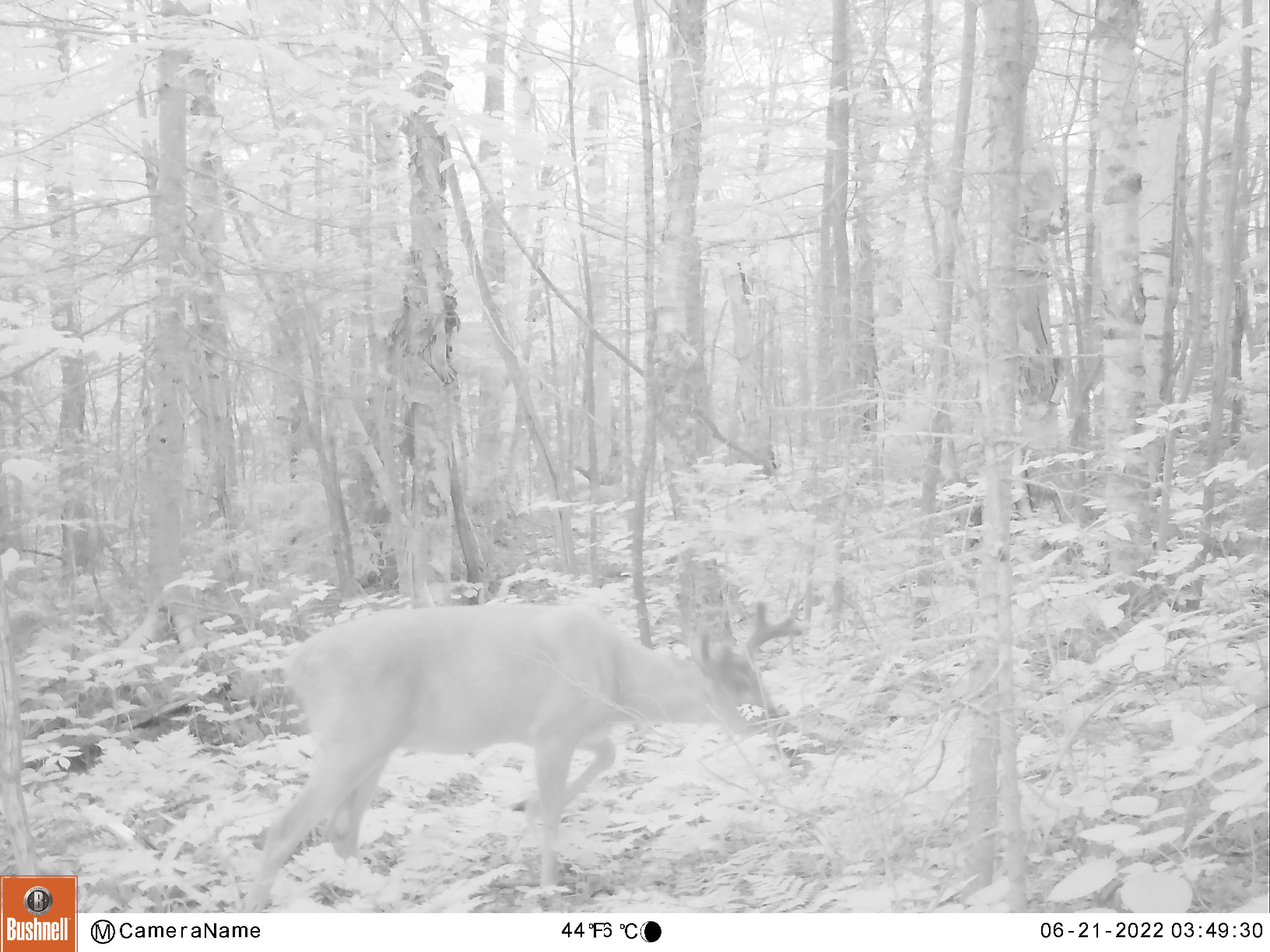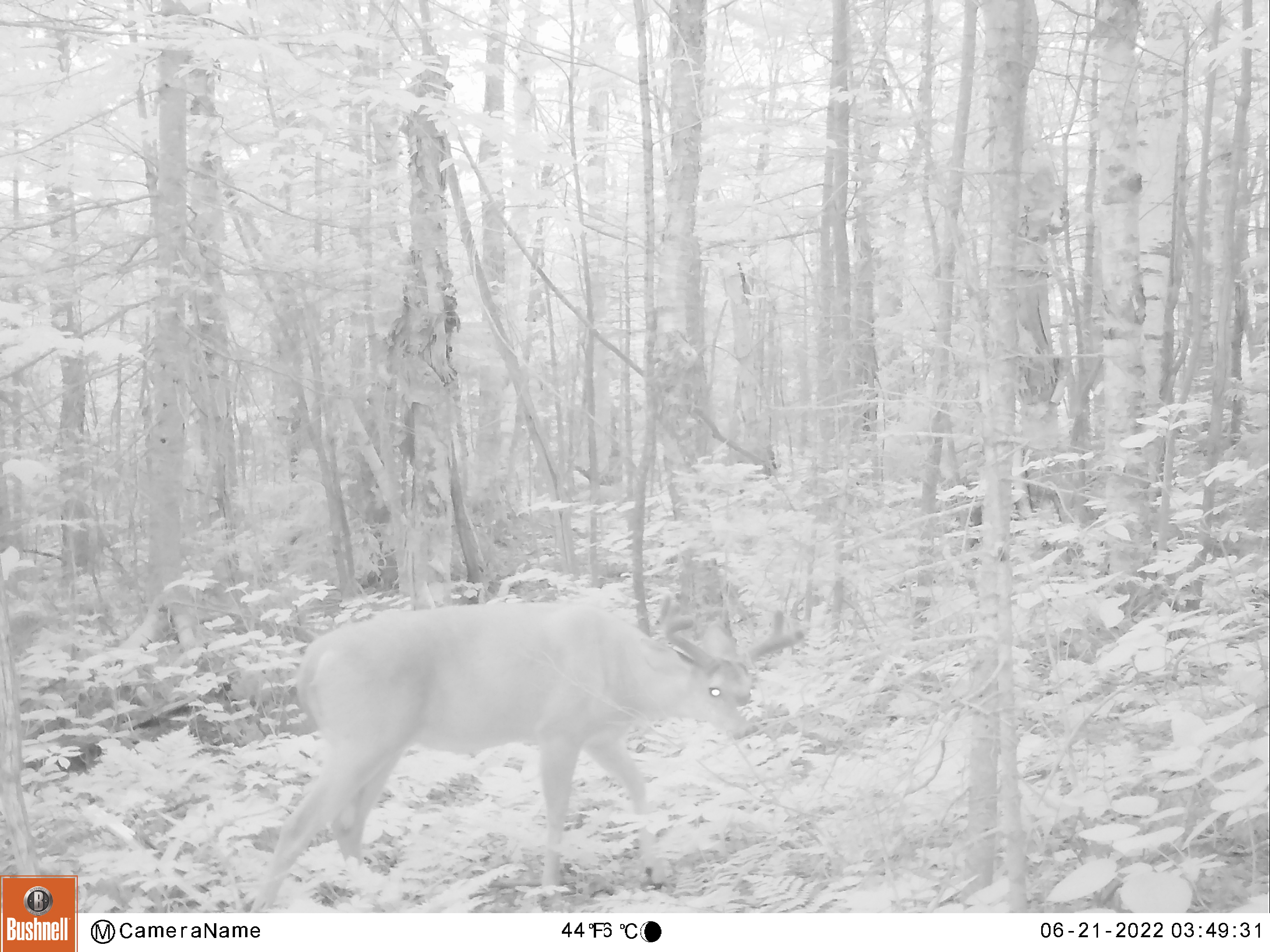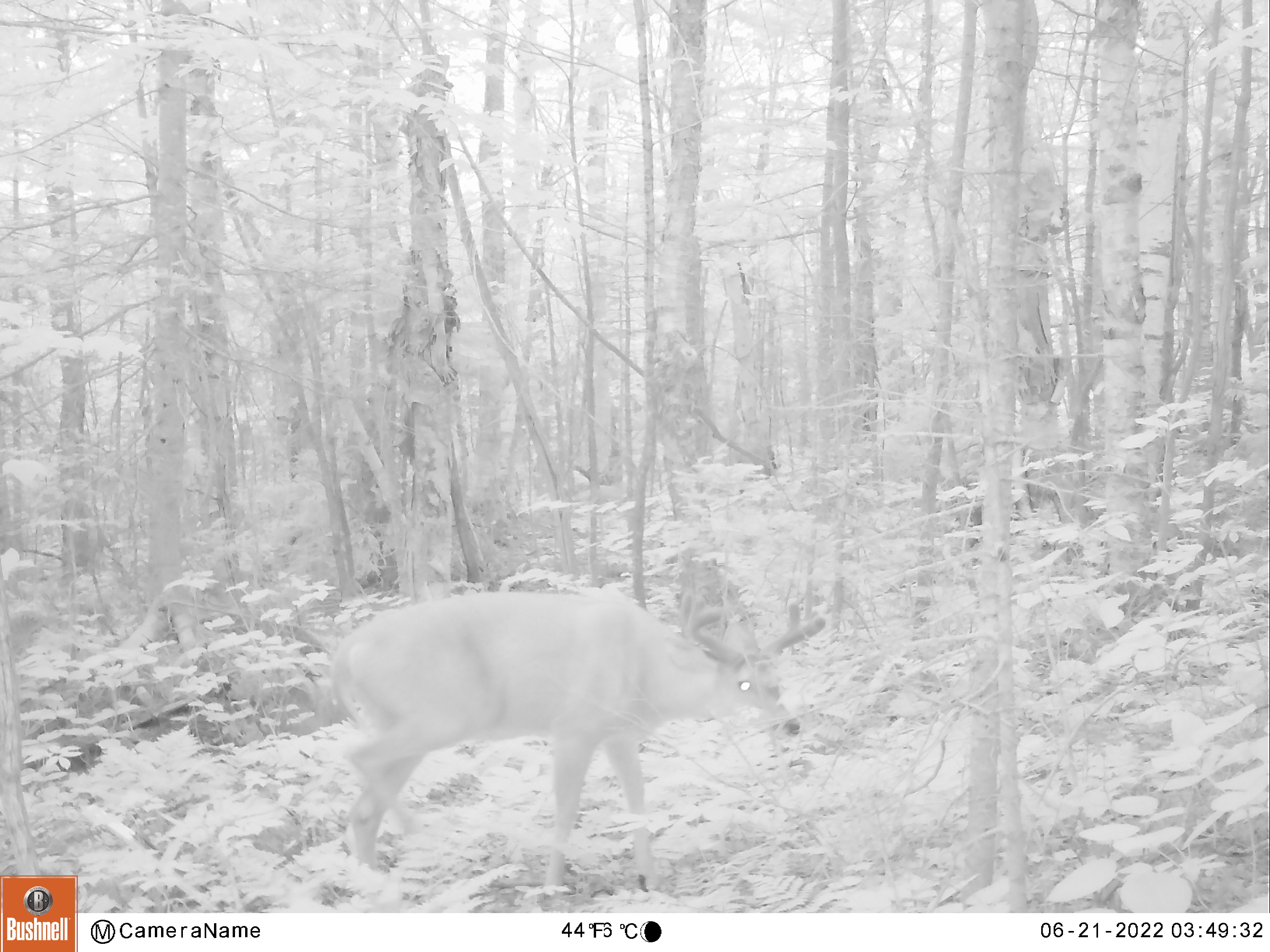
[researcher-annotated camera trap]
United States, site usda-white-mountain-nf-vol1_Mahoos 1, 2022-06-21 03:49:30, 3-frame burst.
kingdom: Animalia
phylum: Chordata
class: Mammalia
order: Artiodactyla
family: Cervidae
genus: Odocoileus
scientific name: Odocoileus virginianus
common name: white-tailed deer